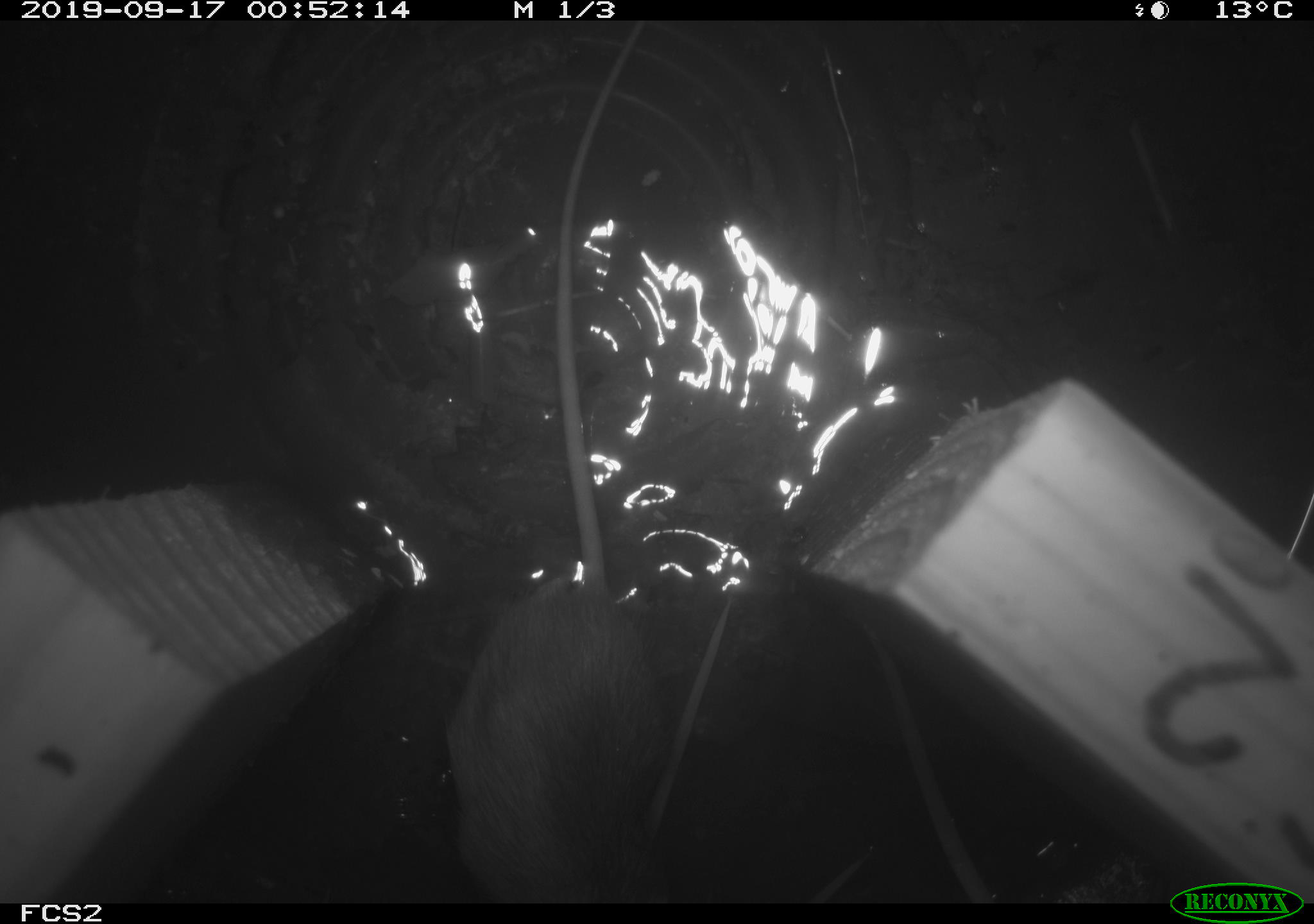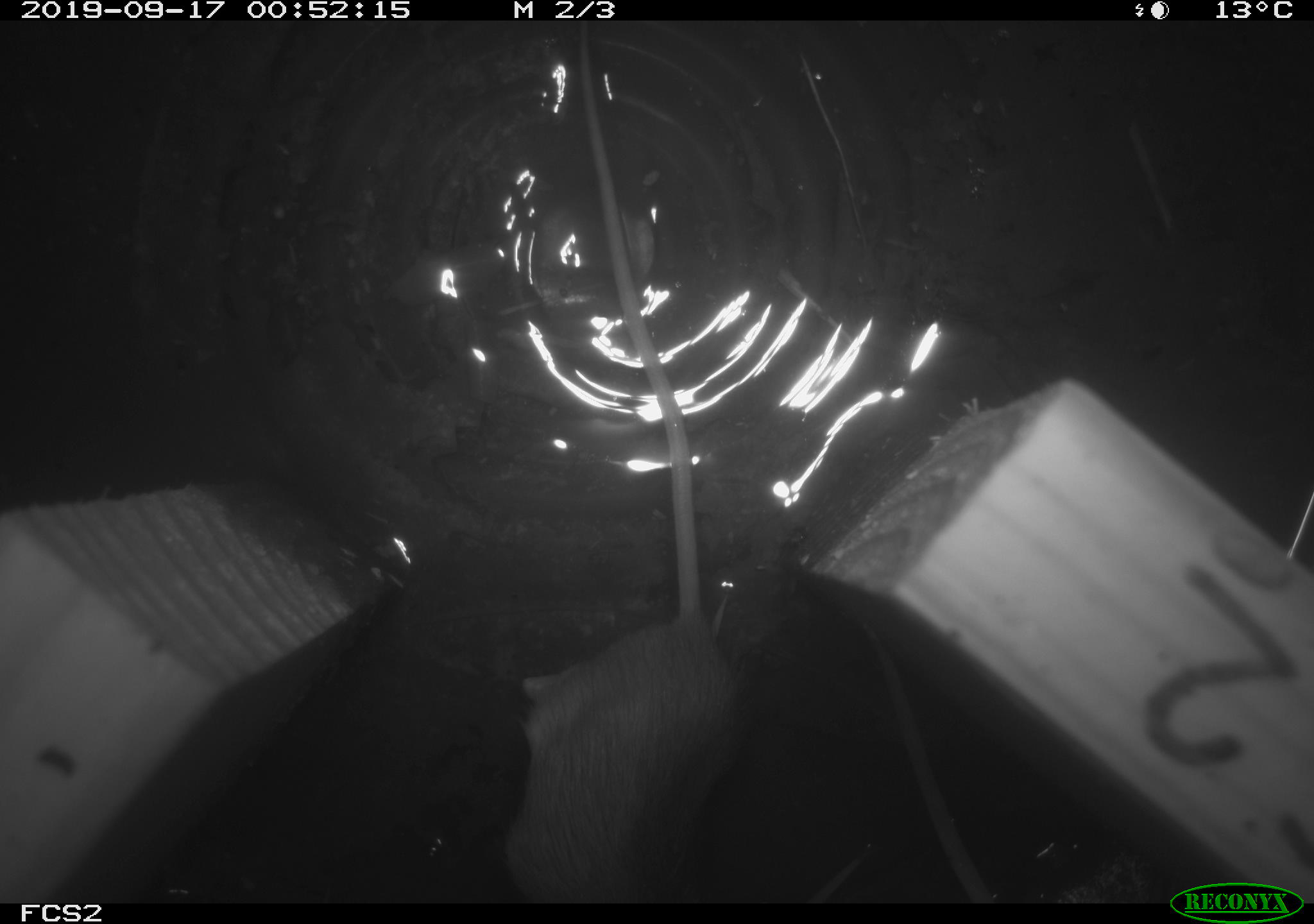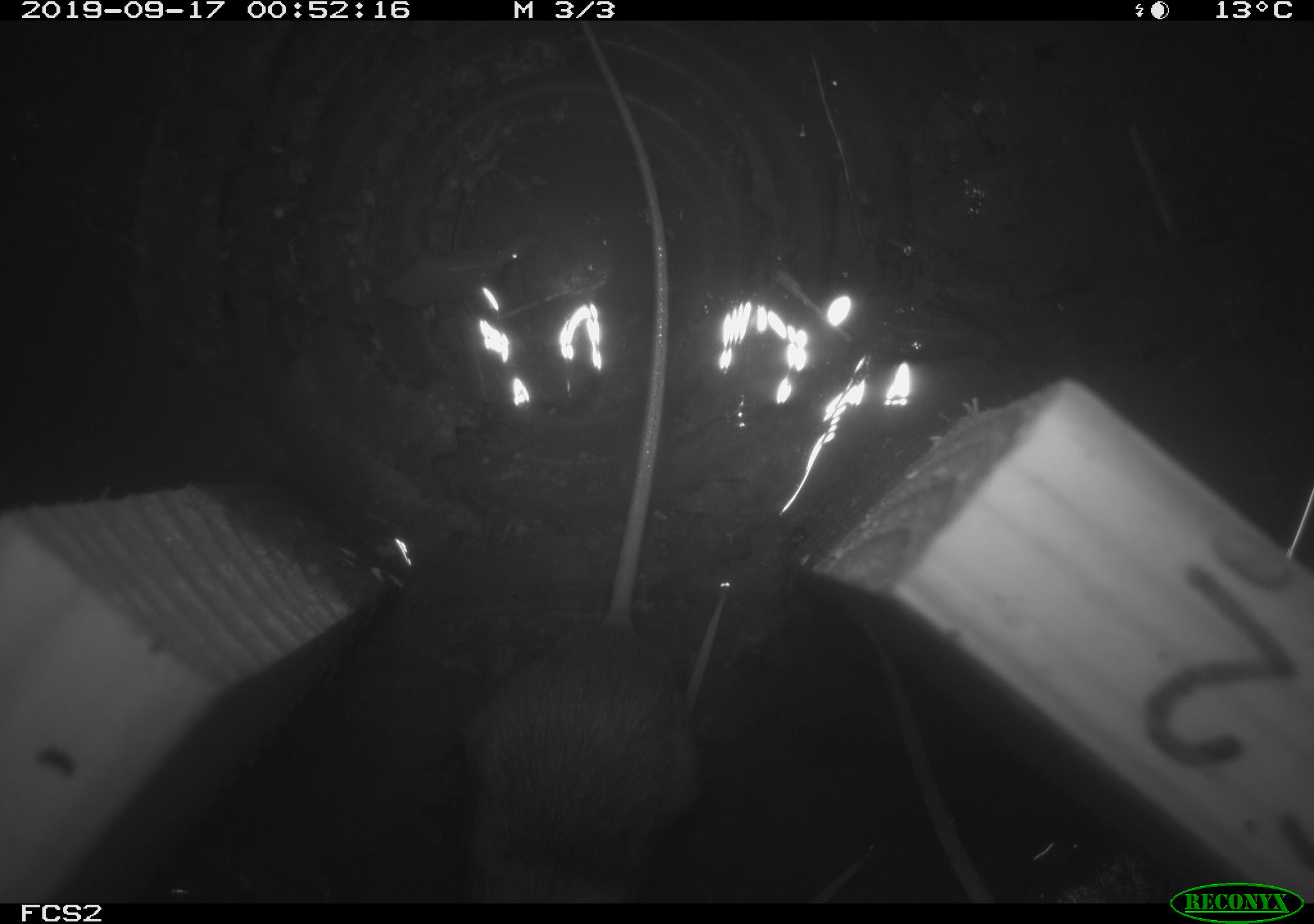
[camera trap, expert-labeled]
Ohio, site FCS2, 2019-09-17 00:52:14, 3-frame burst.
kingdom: Animalia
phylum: Chordata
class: Mammalia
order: Rodentia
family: Zapodidae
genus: Napaeozapus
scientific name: Napaeozapus insignis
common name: woodland jumping mouse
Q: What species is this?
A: Woodland jumping mouse (Napaeozapus insignis).